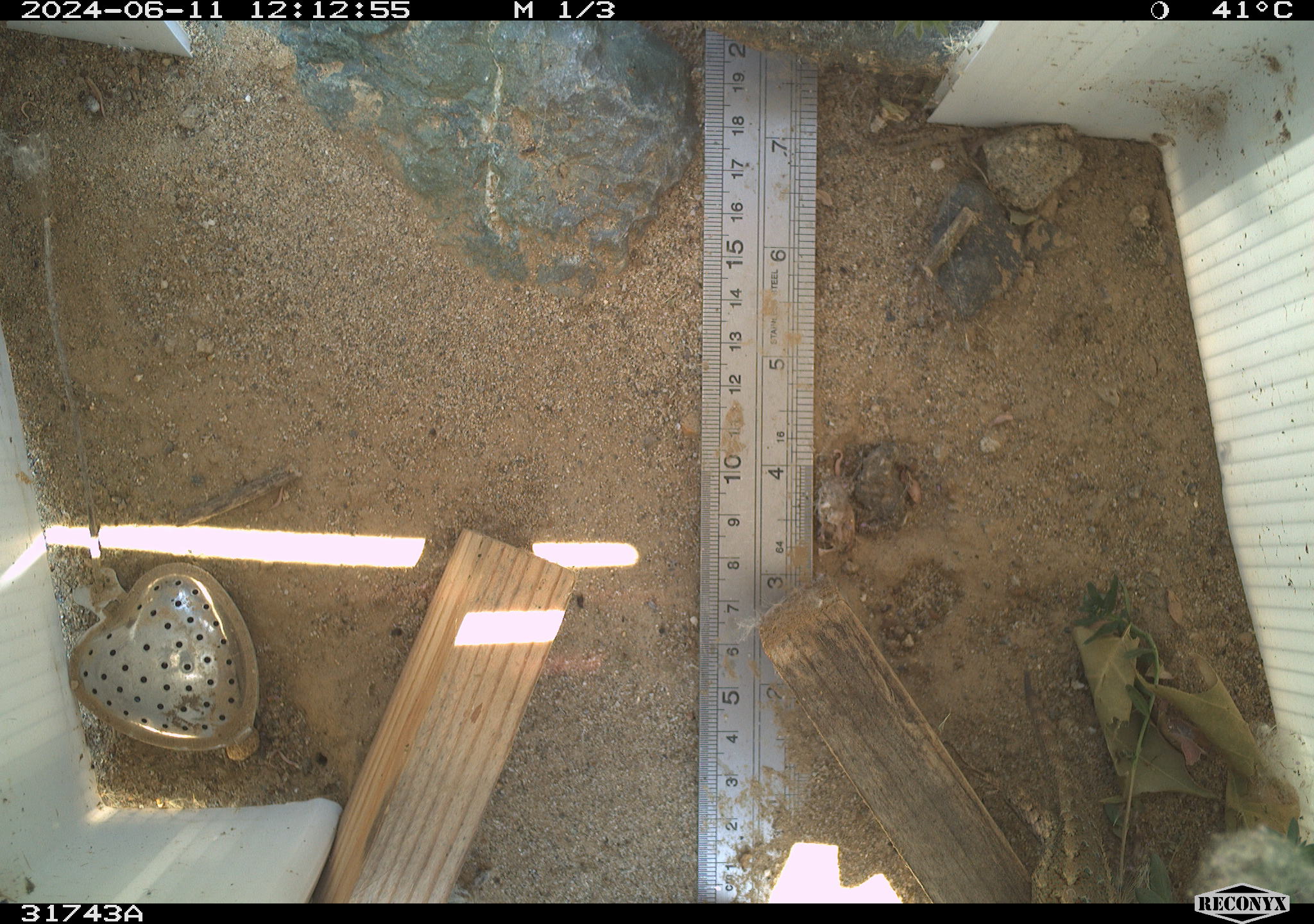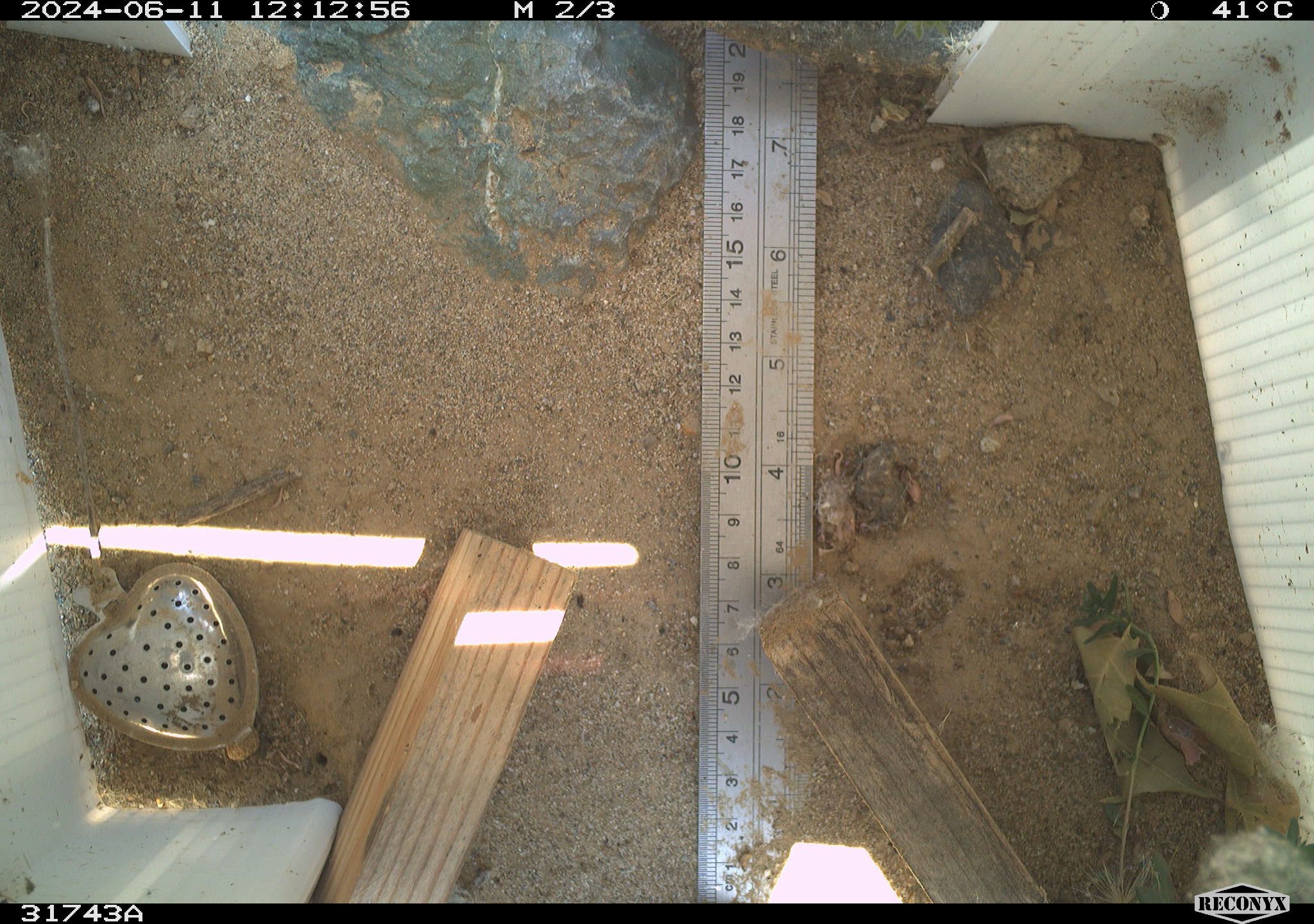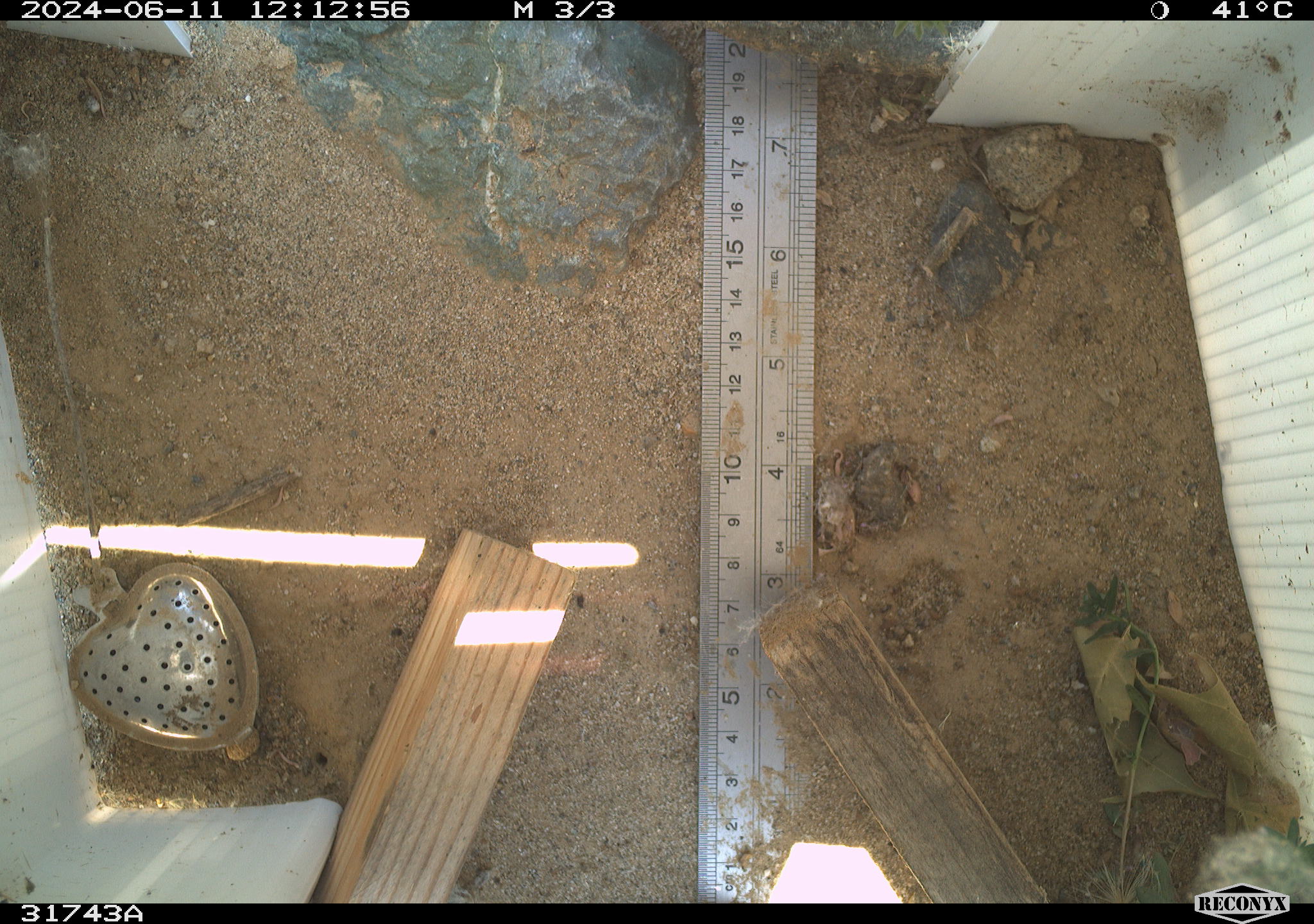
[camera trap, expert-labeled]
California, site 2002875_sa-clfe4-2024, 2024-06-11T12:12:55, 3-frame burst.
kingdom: Animalia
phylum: Chordata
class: Reptilia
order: Squamata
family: Phrynosomatidae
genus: Sceloporus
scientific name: Sceloporus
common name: spiny lizards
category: sceloporus species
Sceloporus species (spiny lizards) (Sceloporus).